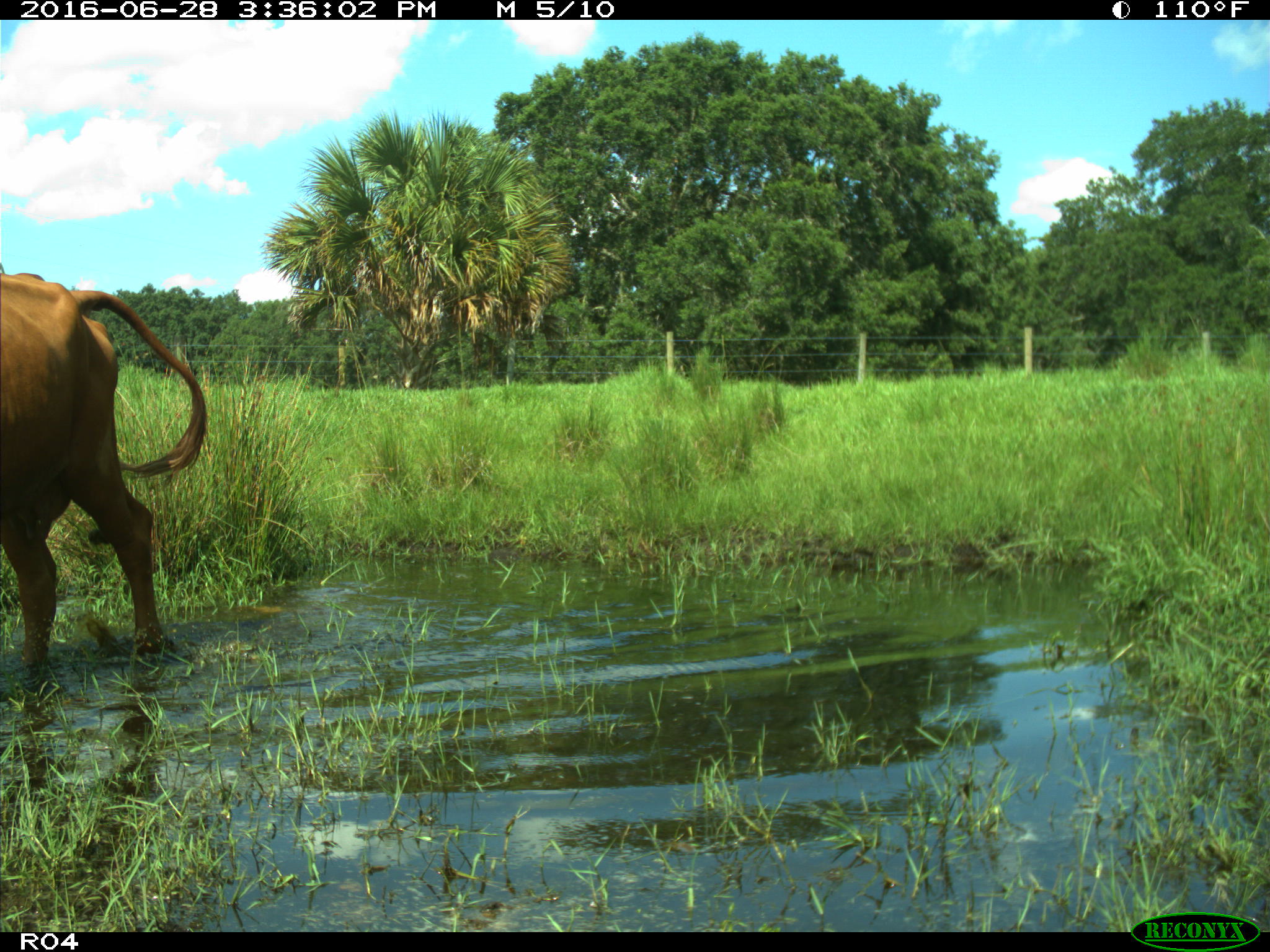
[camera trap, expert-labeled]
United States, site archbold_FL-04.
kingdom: Animalia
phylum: Chordata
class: Mammalia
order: Artiodactyla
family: Bovidae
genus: Bos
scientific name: Bos taurus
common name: domestic cow